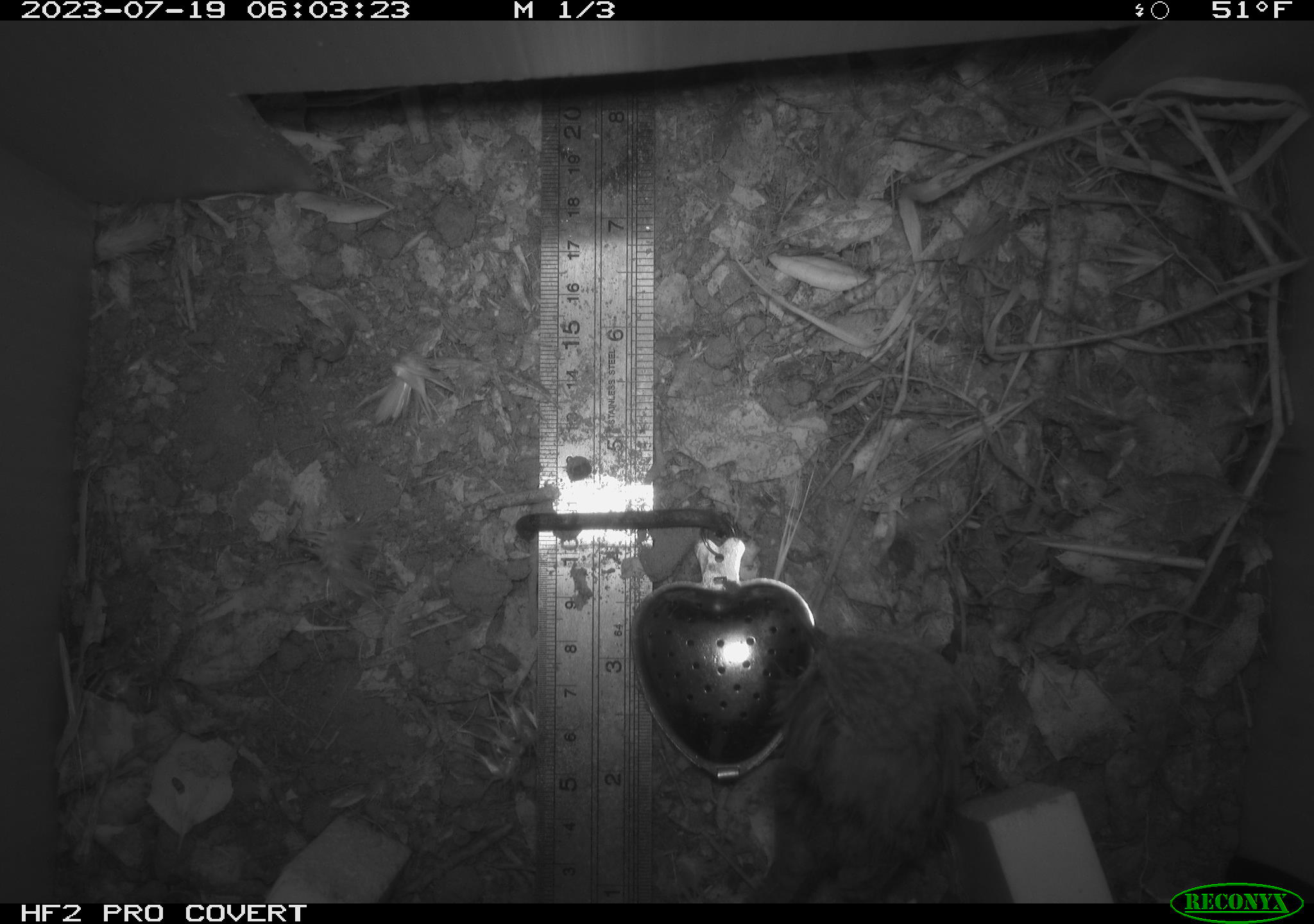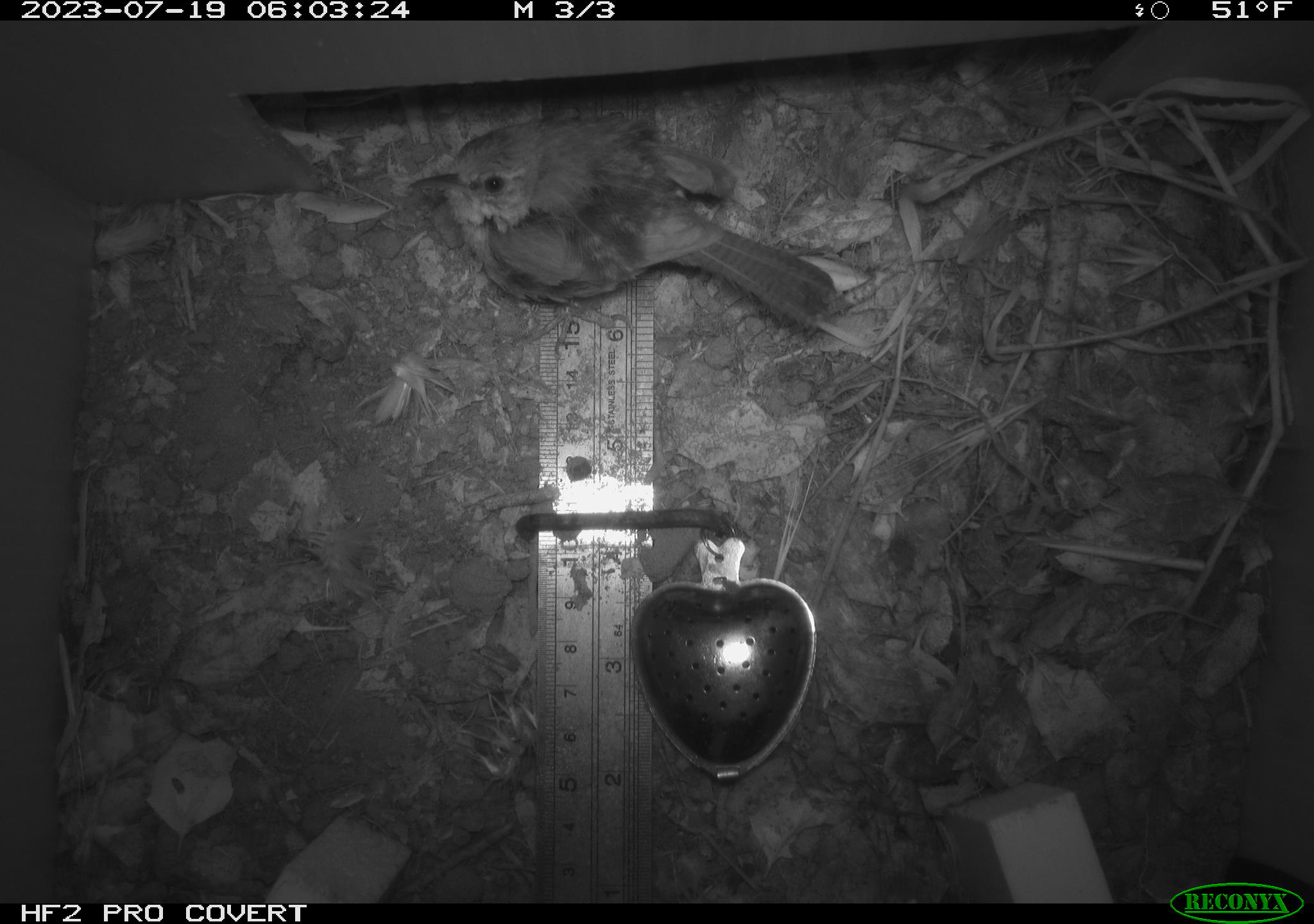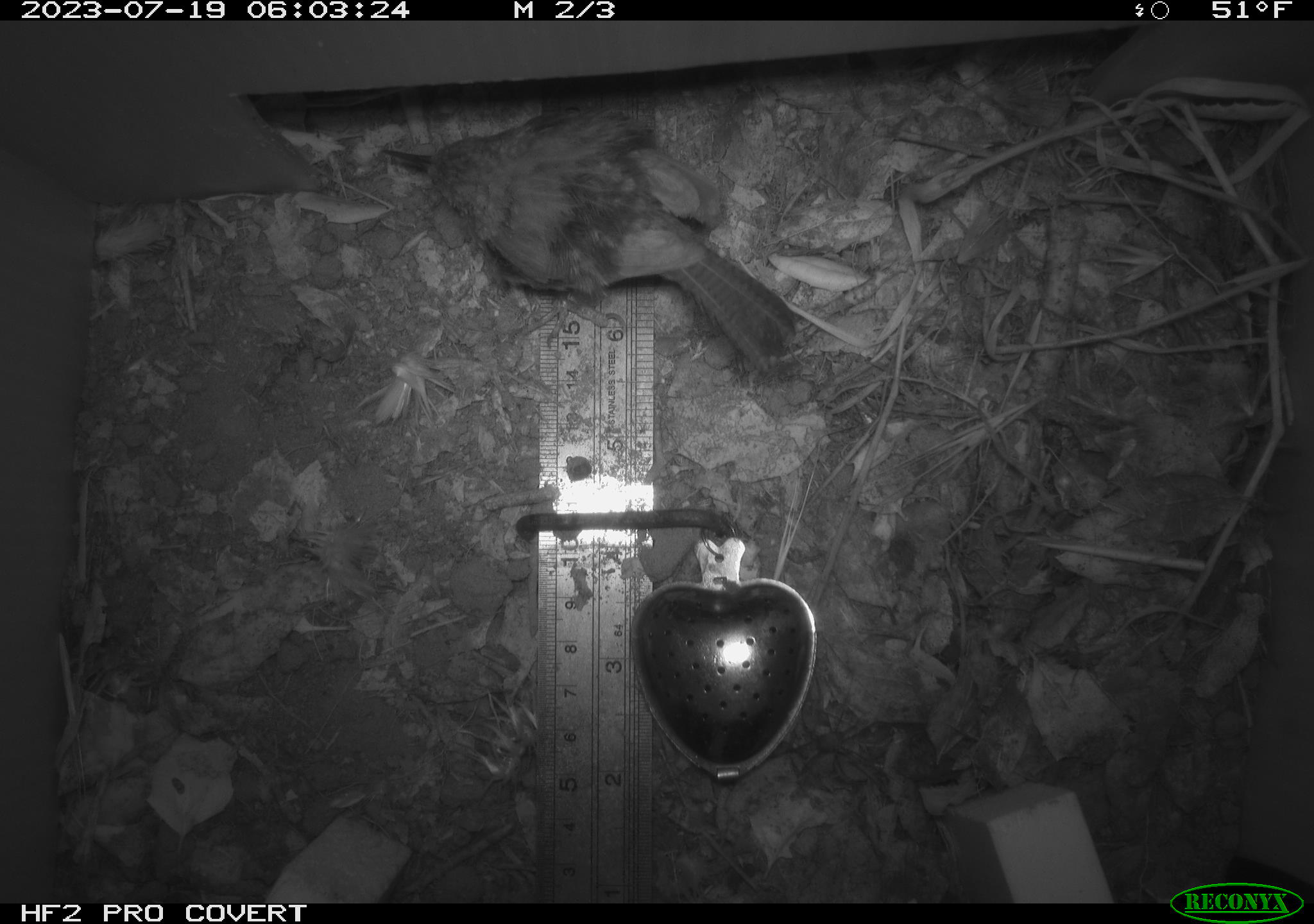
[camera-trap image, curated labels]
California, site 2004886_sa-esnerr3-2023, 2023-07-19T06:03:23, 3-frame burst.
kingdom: Animalia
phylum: Chordata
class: Aves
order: Passeriformes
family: Troglodytidae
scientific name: Troglodytidae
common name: wren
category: troglodytidae family